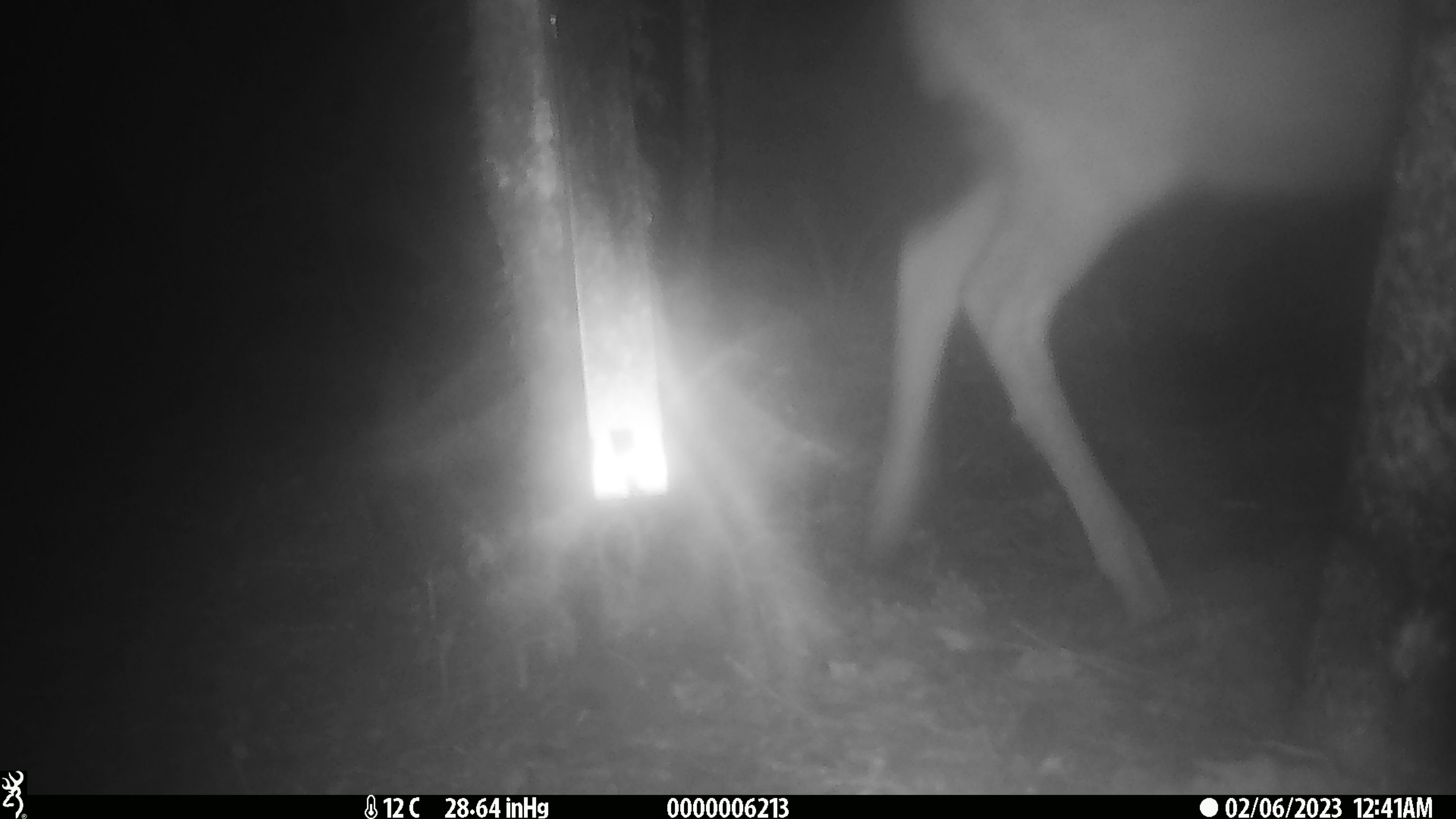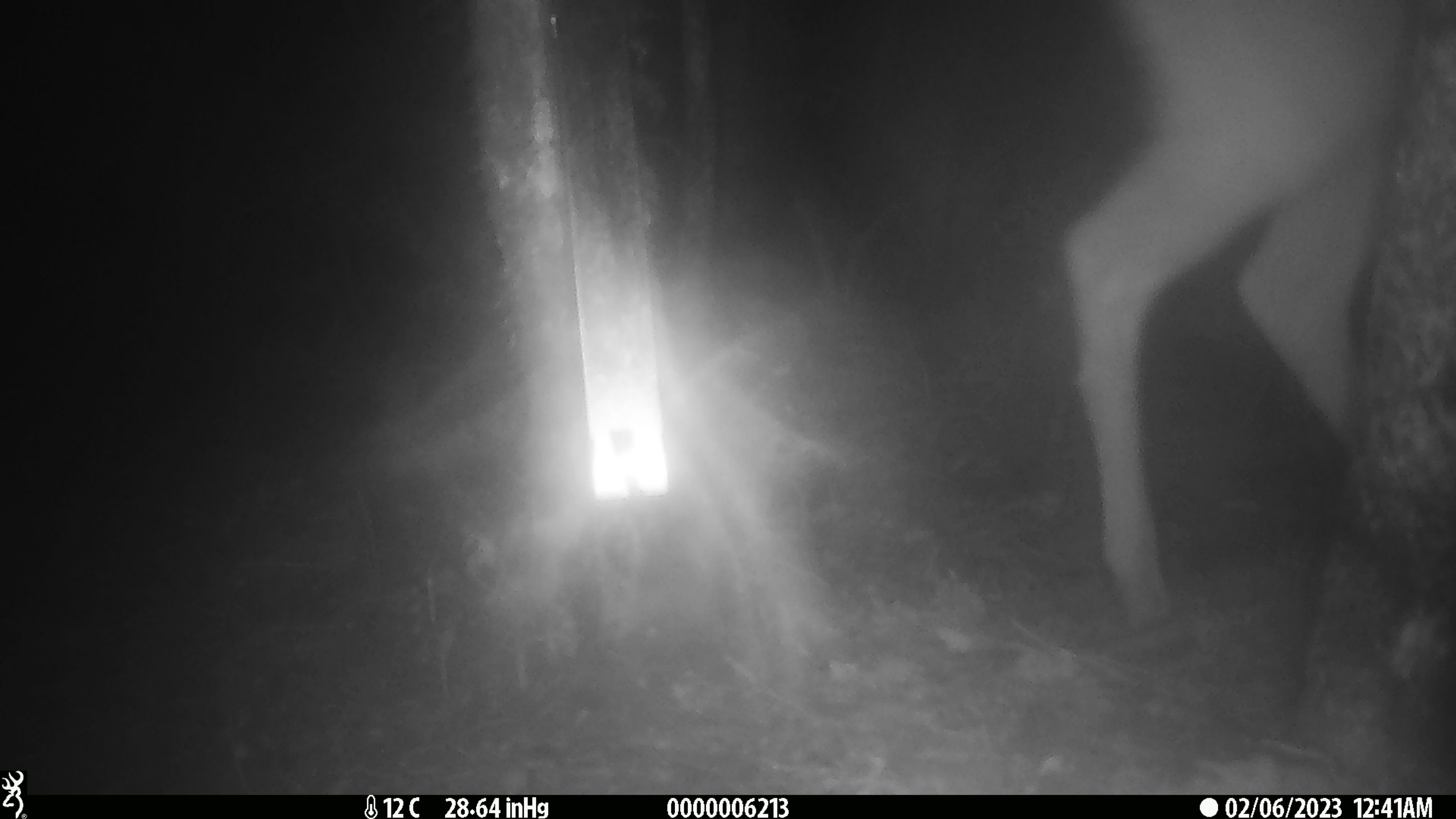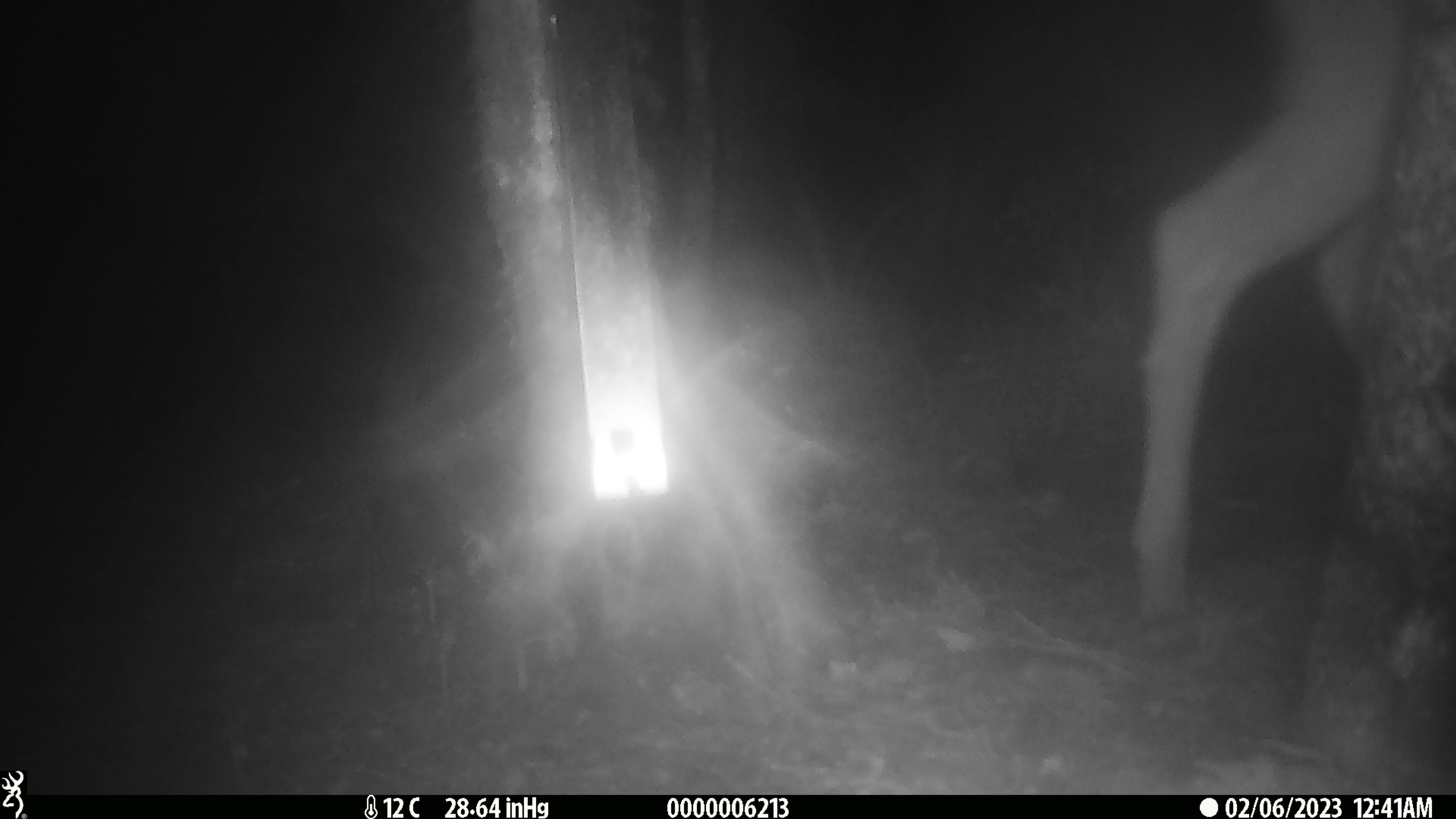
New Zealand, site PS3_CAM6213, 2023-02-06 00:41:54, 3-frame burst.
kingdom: Animalia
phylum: Chordata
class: Mammalia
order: Artiodactyla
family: Cervidae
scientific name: Cervidae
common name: deer